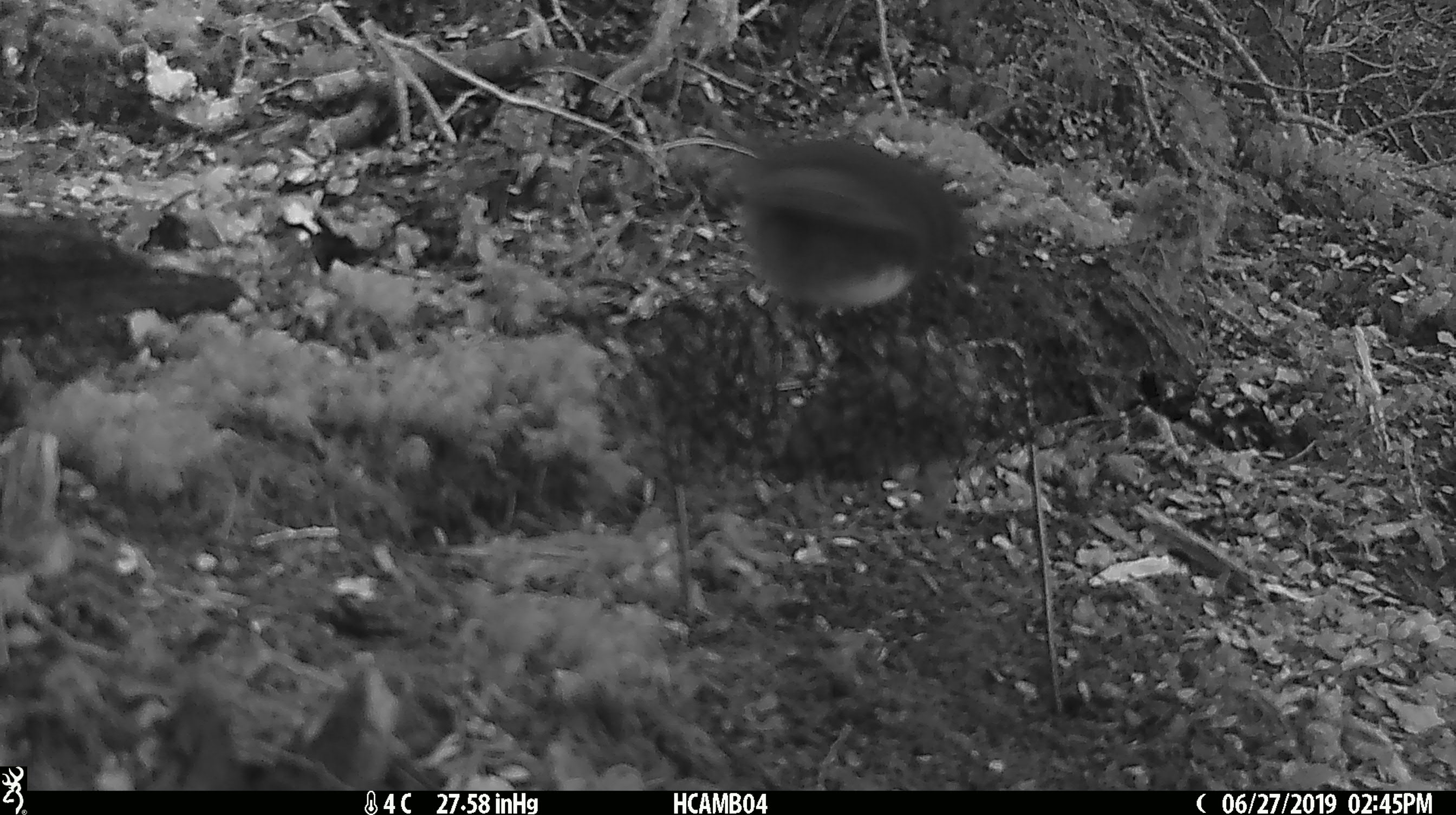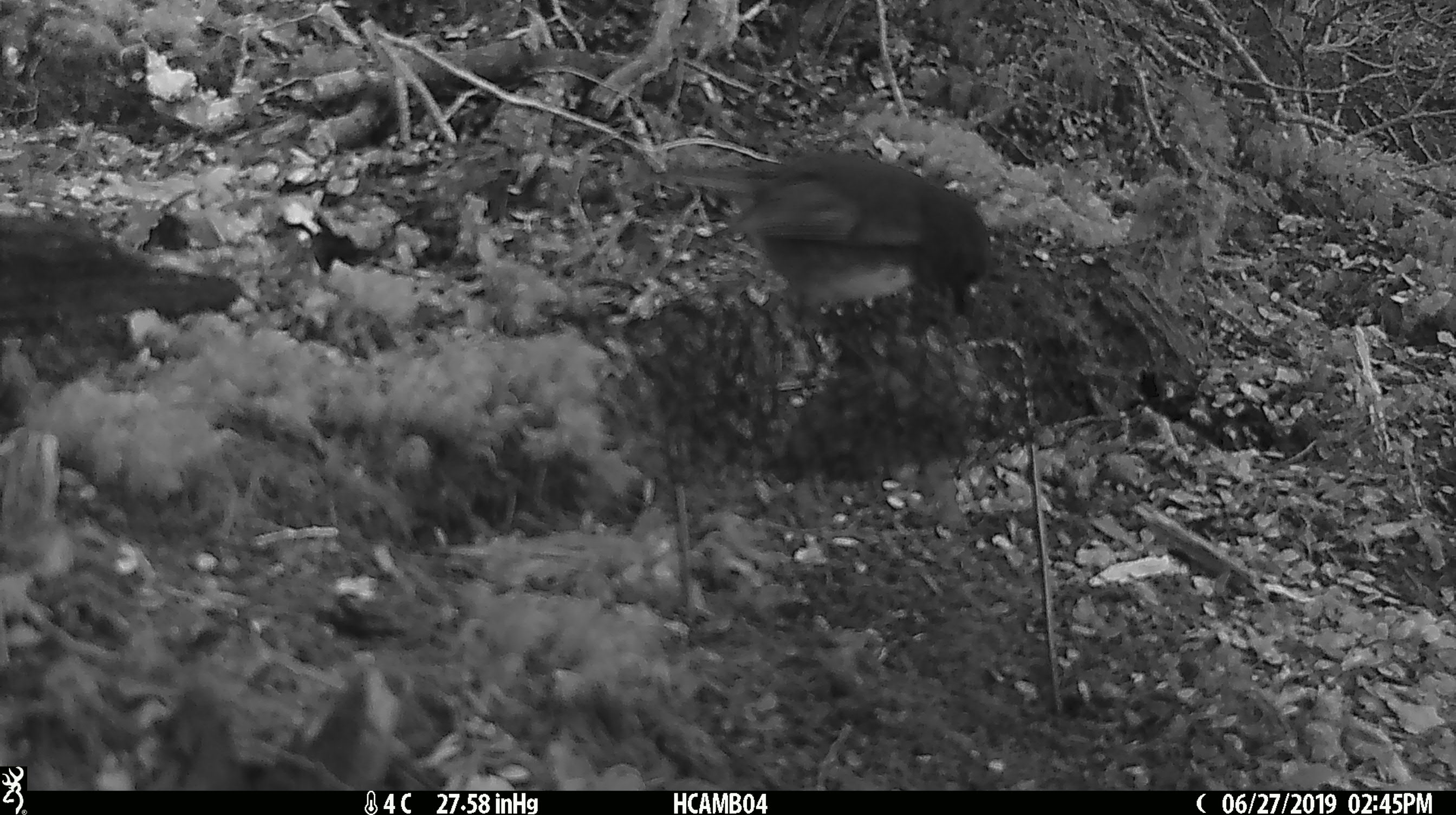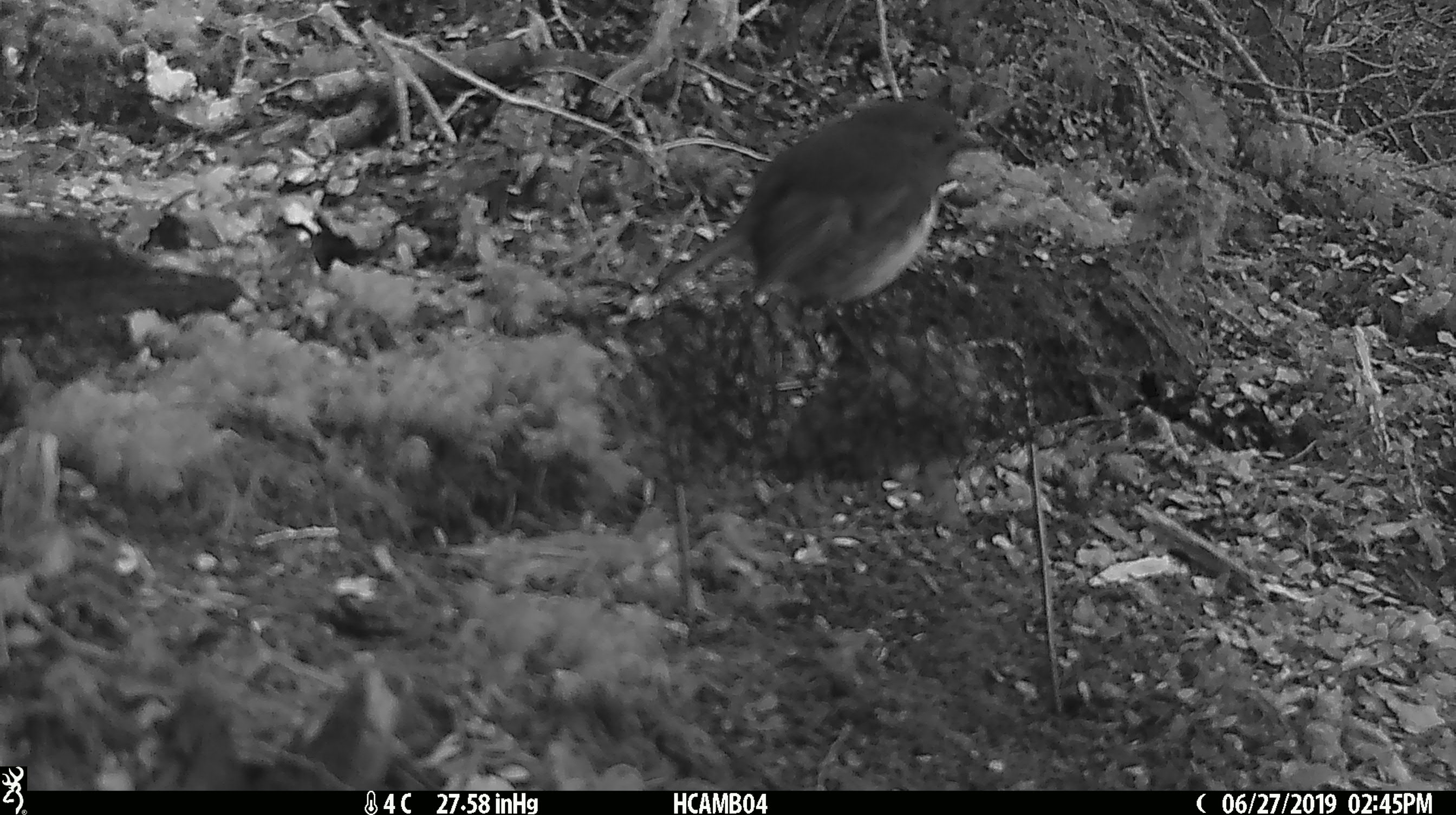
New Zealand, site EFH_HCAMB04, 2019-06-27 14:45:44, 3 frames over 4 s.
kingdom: Animalia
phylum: Chordata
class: Aves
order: Passeriformes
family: Petroicidae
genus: Petroica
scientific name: Petroica australis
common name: new zealand robin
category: robin